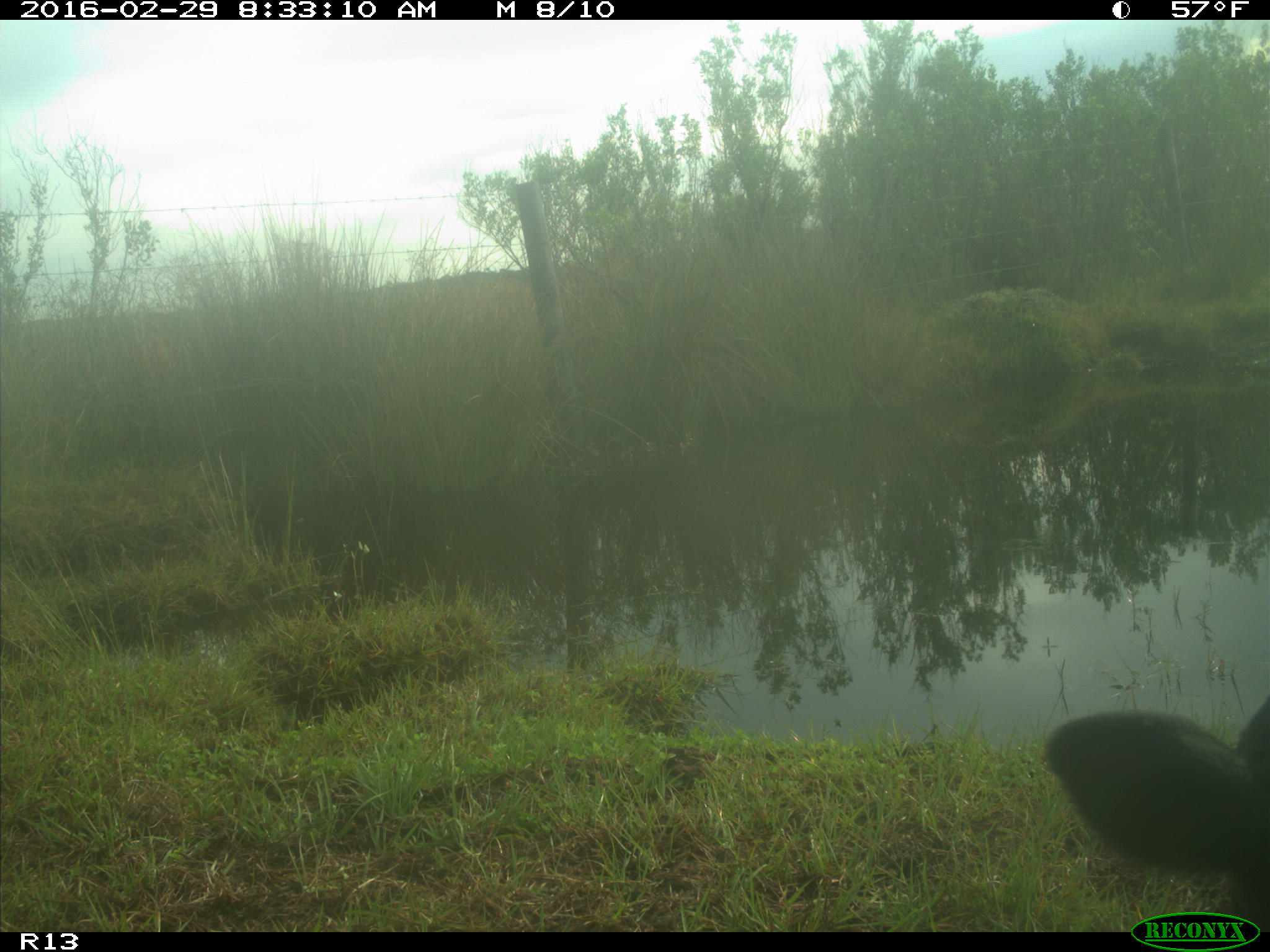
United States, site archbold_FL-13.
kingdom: Animalia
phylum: Chordata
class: Mammalia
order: Artiodactyla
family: Bovidae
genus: Bos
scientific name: Bos taurus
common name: domestic cow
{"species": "Bos taurus (domestic cow)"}